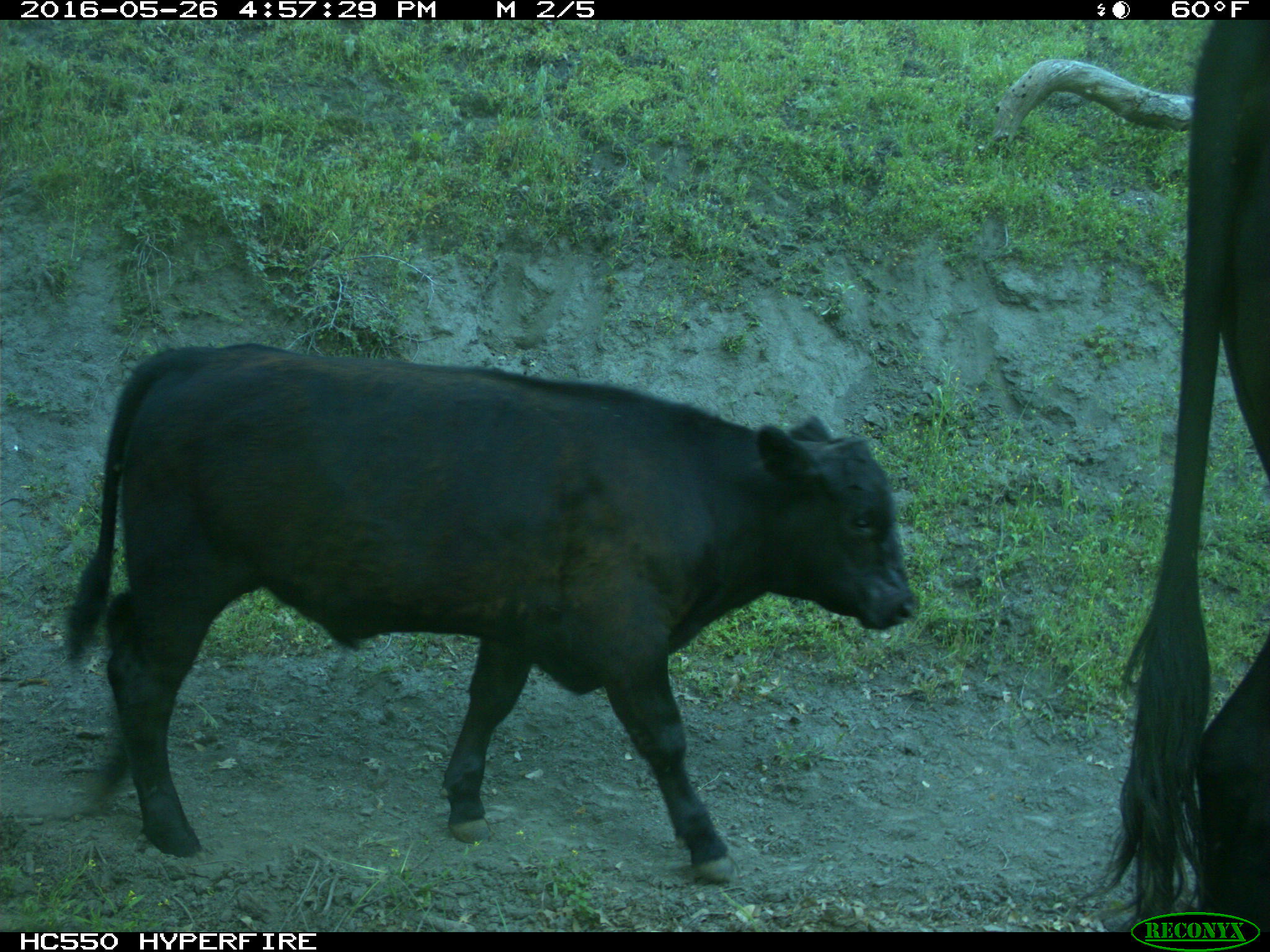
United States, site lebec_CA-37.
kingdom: Animalia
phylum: Chordata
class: Mammalia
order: Artiodactyla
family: Bovidae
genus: Bos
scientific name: Bos taurus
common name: domestic cow